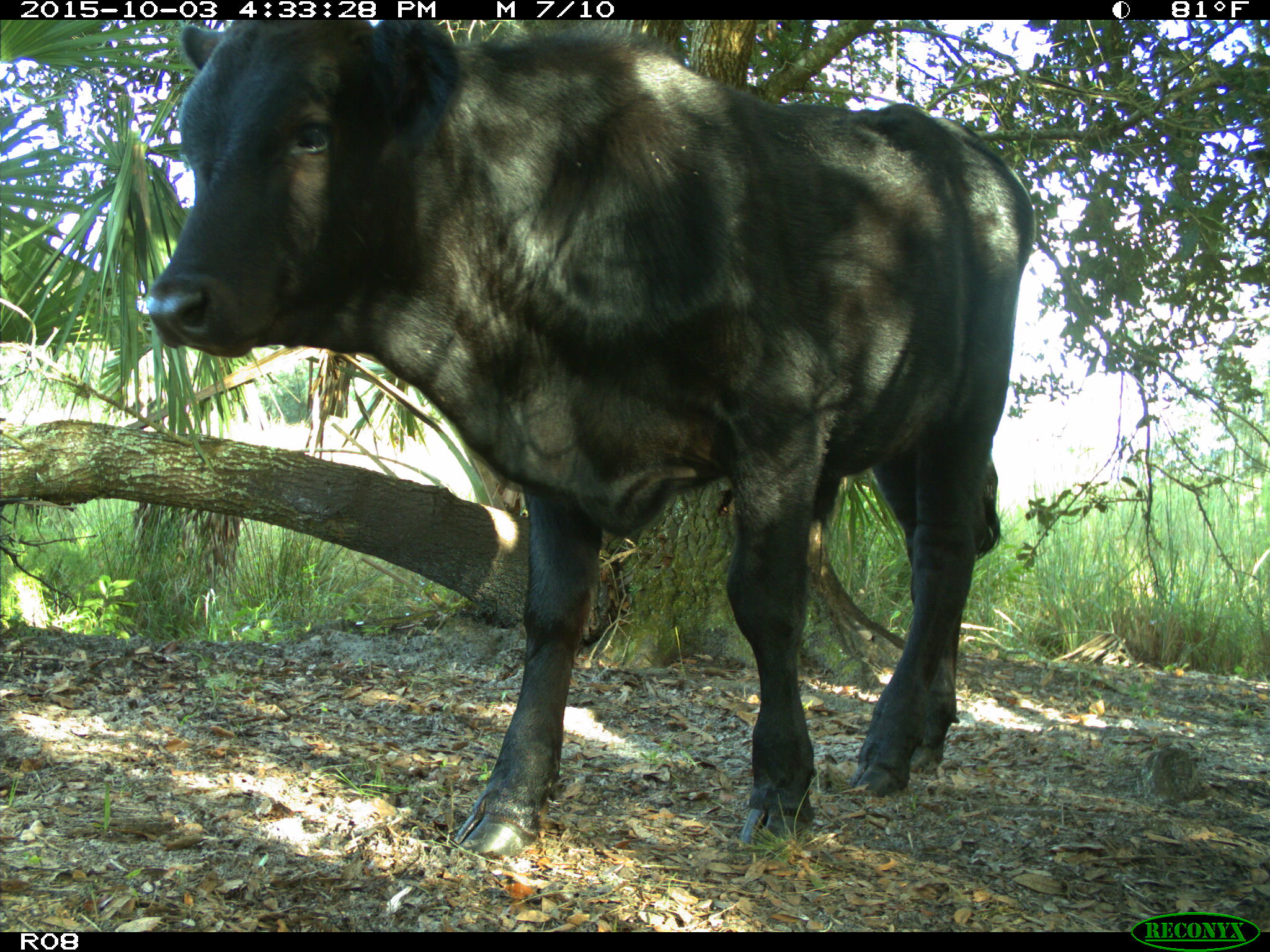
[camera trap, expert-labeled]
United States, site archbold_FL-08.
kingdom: Animalia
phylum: Chordata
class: Mammalia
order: Artiodactyla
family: Bovidae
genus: Bos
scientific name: Bos taurus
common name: domestic cow